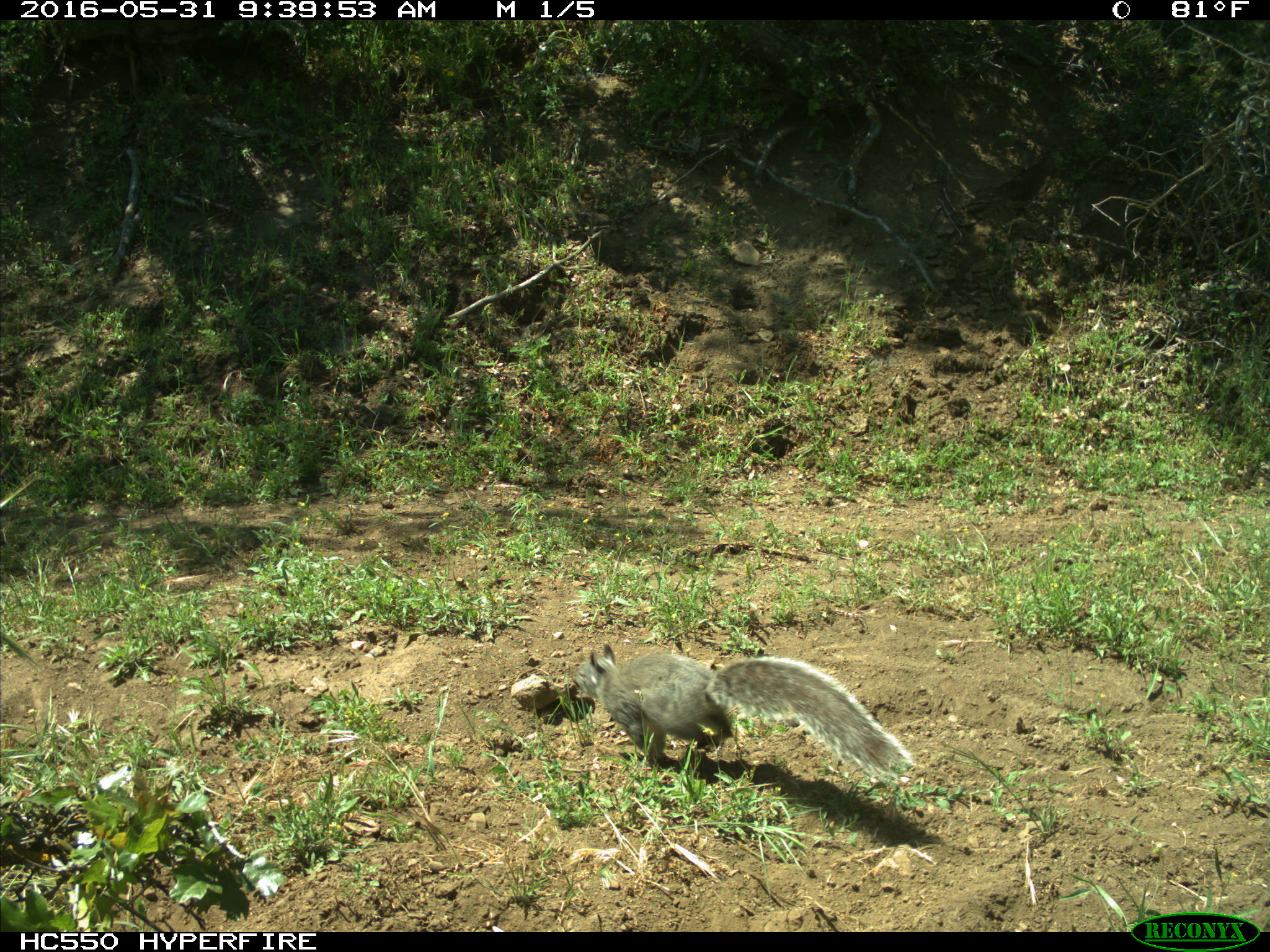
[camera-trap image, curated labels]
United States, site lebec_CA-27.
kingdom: Animalia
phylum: Chordata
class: Mammalia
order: Rodentia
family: Sciuridae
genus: Sciurus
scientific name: Sciurus carolinensis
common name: eastern gray squirrel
Sciurus carolinensis (eastern gray squirrel).